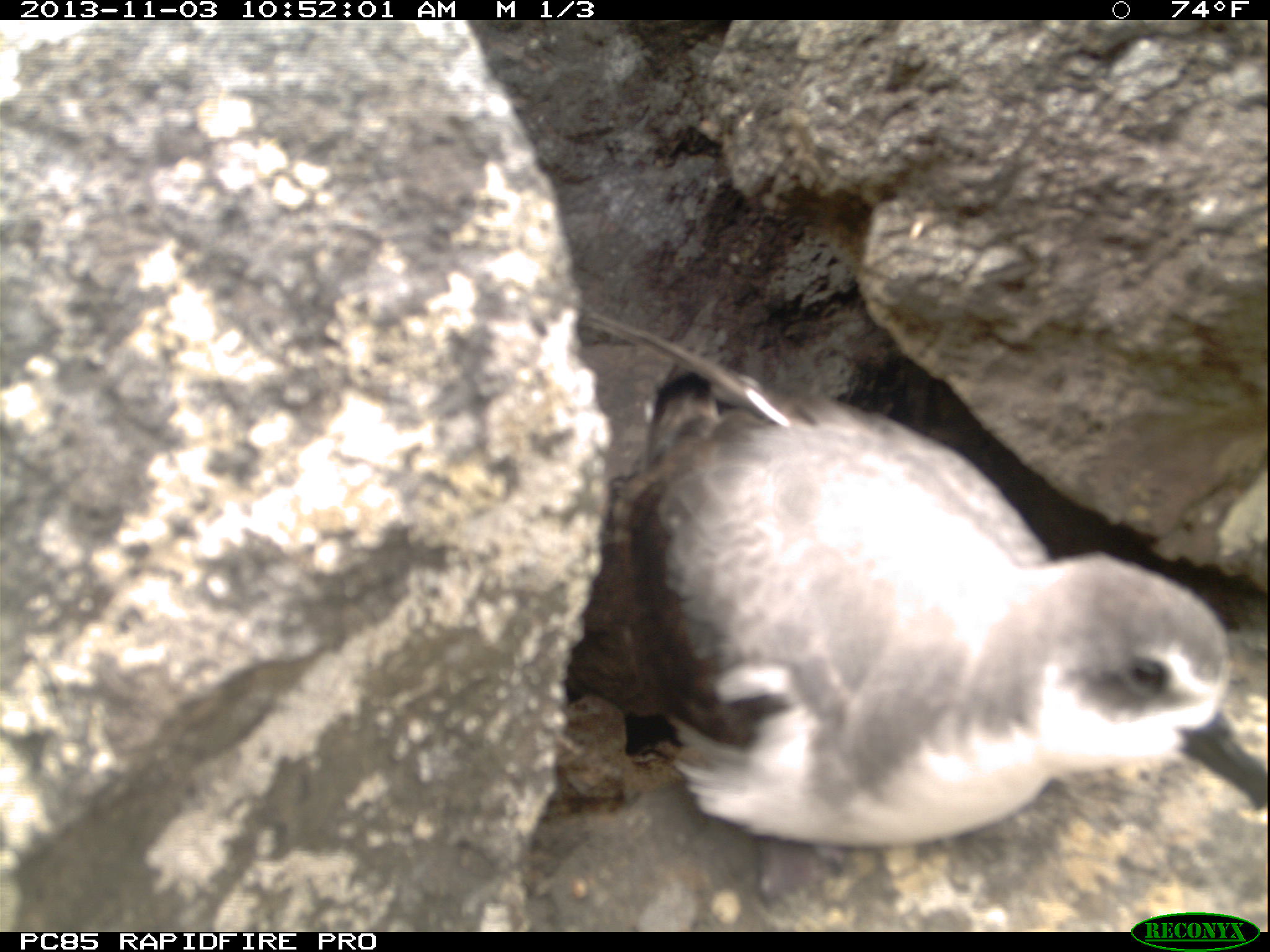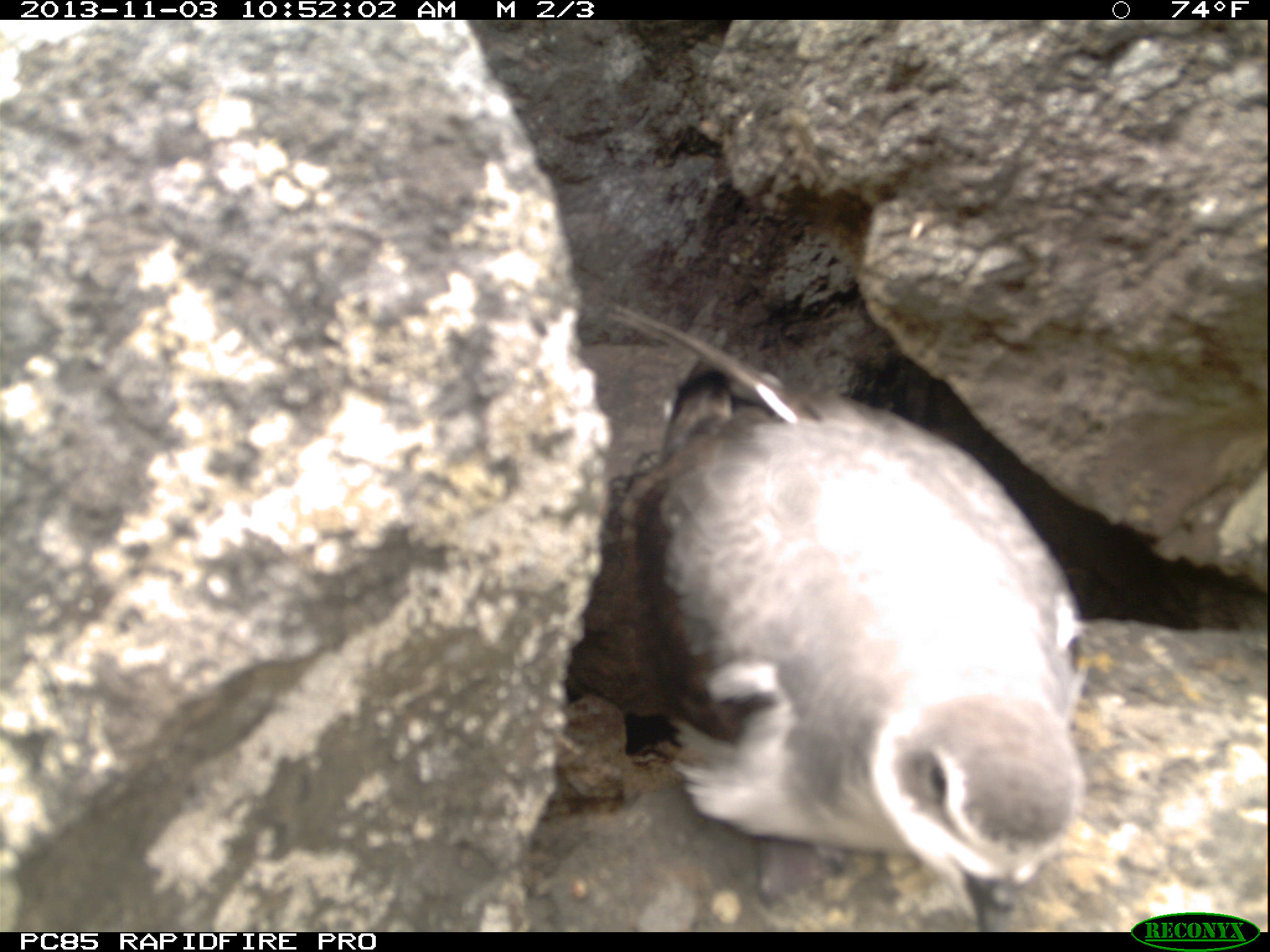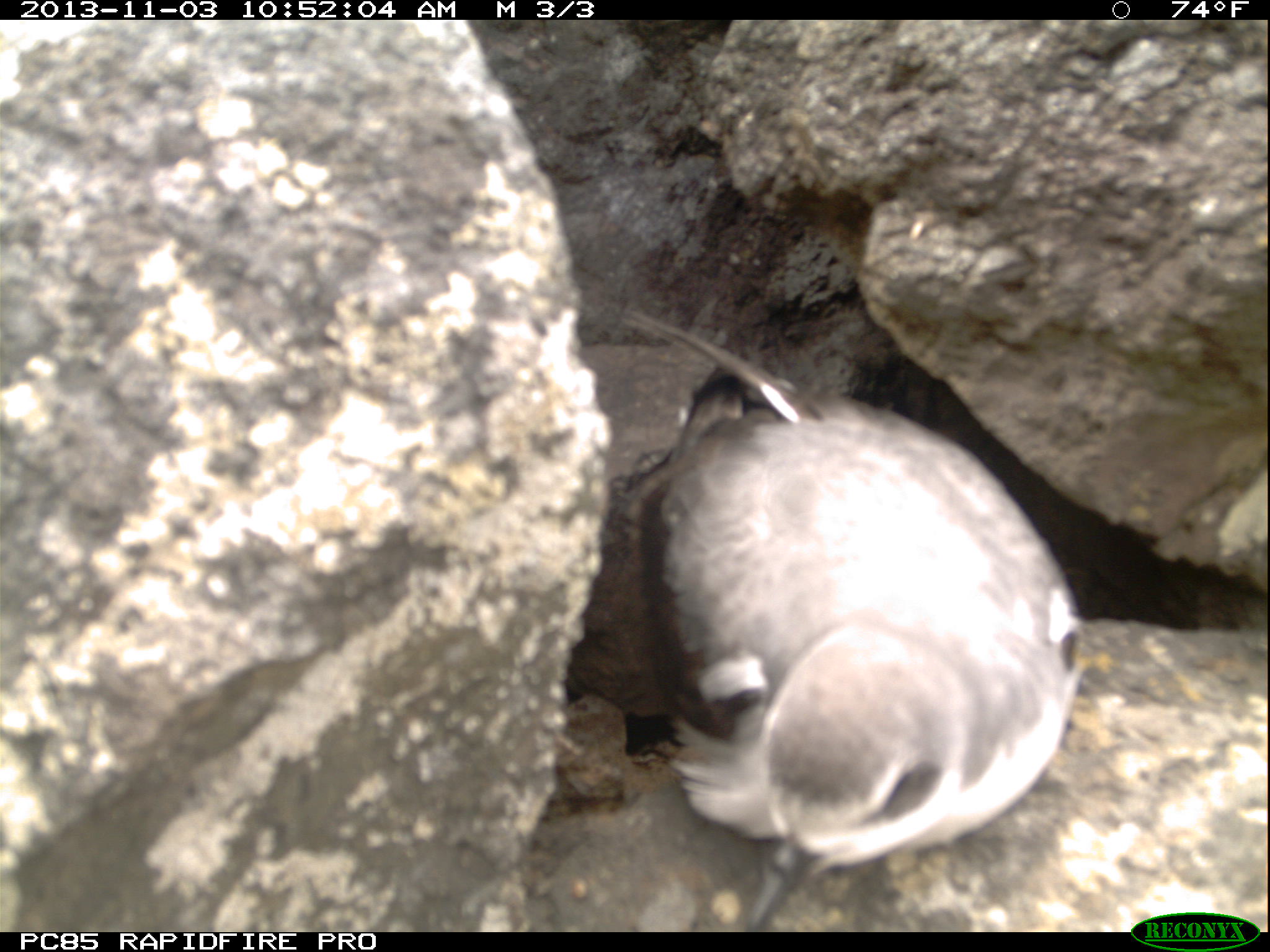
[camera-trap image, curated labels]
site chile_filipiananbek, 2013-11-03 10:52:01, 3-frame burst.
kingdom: Animalia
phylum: Chordata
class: Aves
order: Procellariiformes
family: Procellariidae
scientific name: Procellariidae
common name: petrel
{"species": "petrel (Procellariidae)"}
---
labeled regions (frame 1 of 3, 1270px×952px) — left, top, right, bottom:
petrel: 543, 361, 1258, 871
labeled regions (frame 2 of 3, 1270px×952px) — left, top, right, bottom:
petrel: 543, 343, 1090, 922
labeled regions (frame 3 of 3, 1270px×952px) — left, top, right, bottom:
petrel: 548, 338, 1088, 915